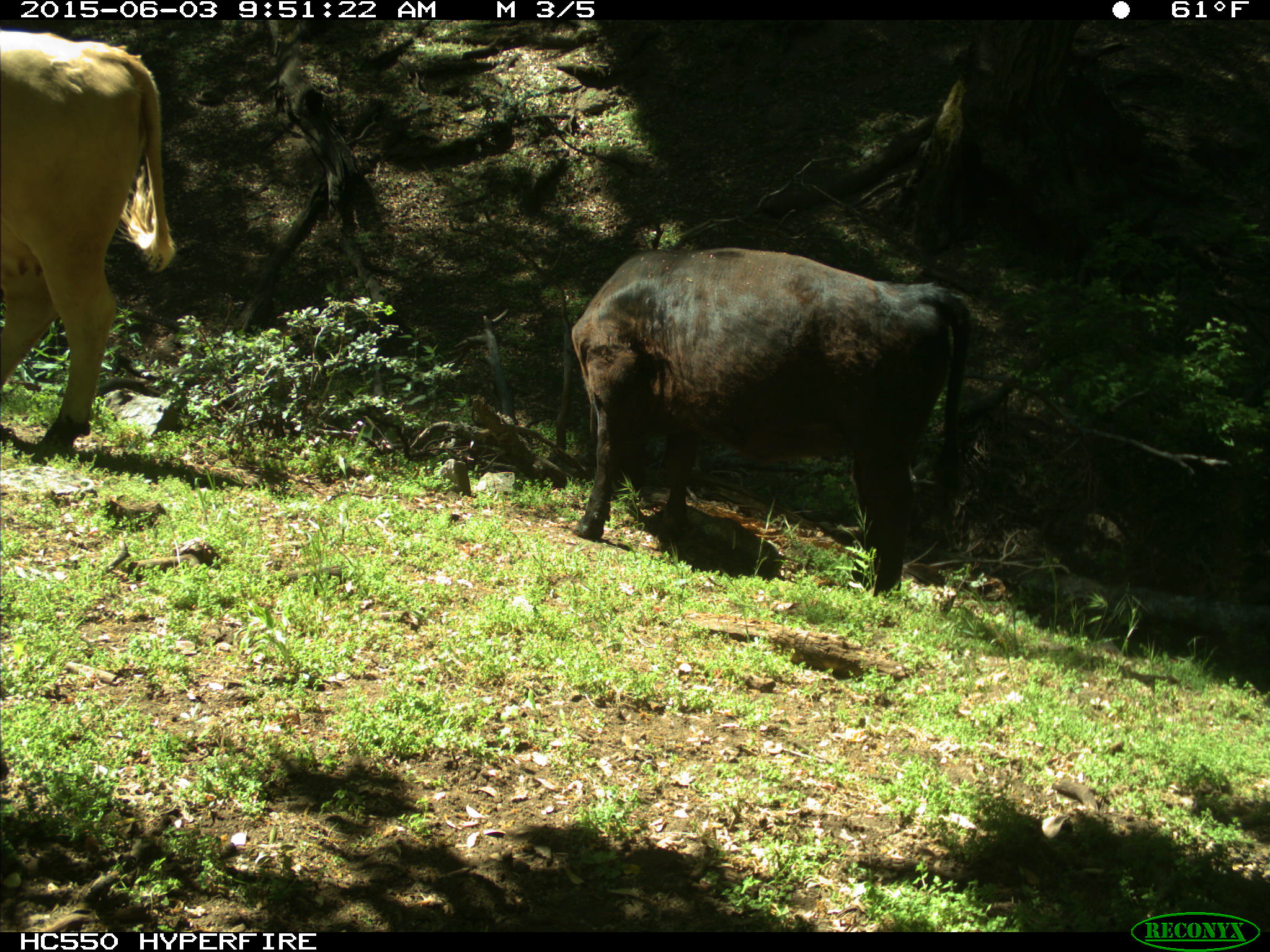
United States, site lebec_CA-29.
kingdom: Animalia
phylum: Chordata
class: Mammalia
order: Artiodactyla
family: Bovidae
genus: Bos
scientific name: Bos taurus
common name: domestic cow